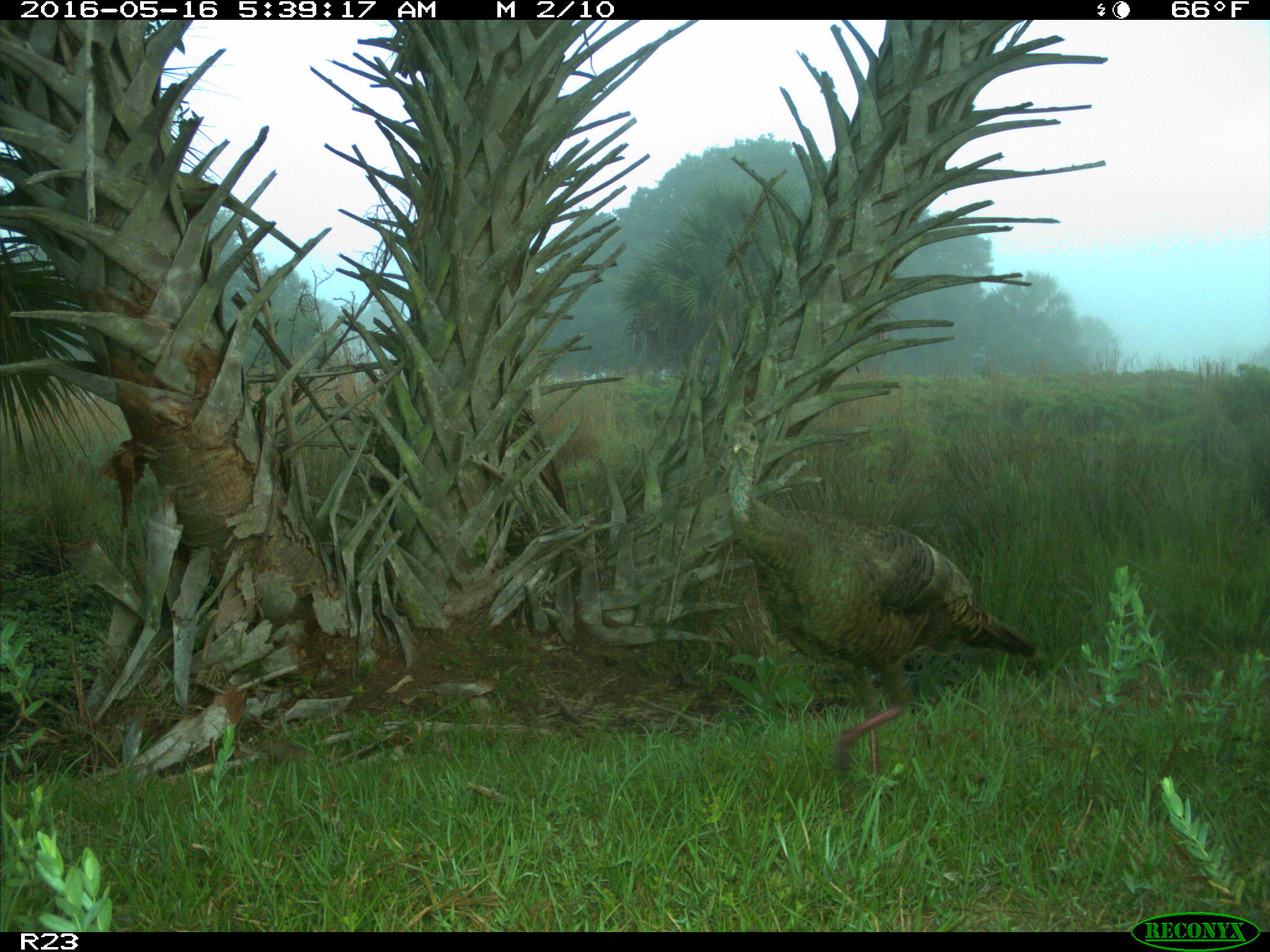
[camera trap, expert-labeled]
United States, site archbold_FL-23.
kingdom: Animalia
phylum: Chordata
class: Aves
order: Galliformes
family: Phasianidae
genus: Meleagris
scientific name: Meleagris gallopavo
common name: wild turkey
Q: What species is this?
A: Meleagris gallopavo (wild turkey).